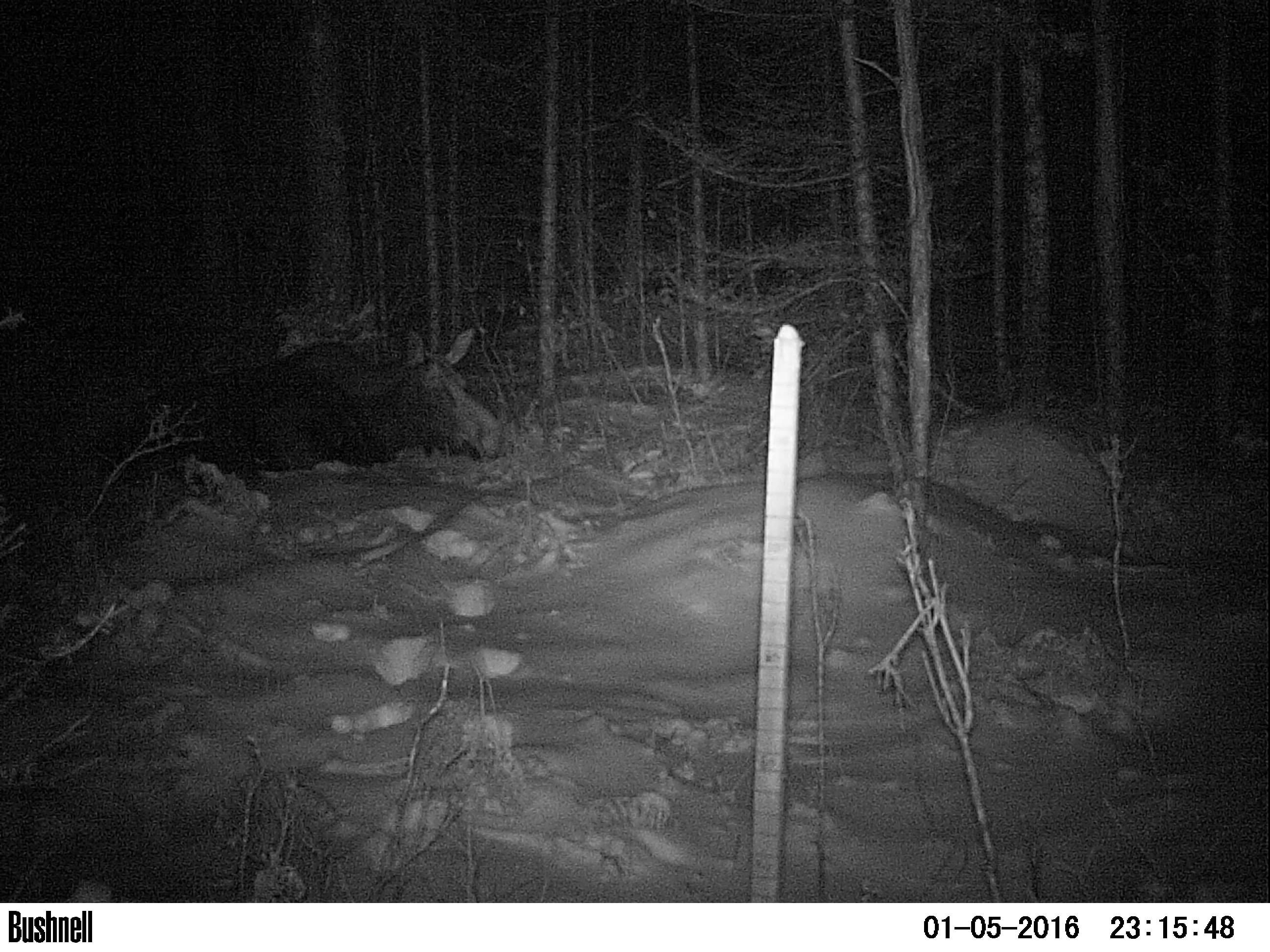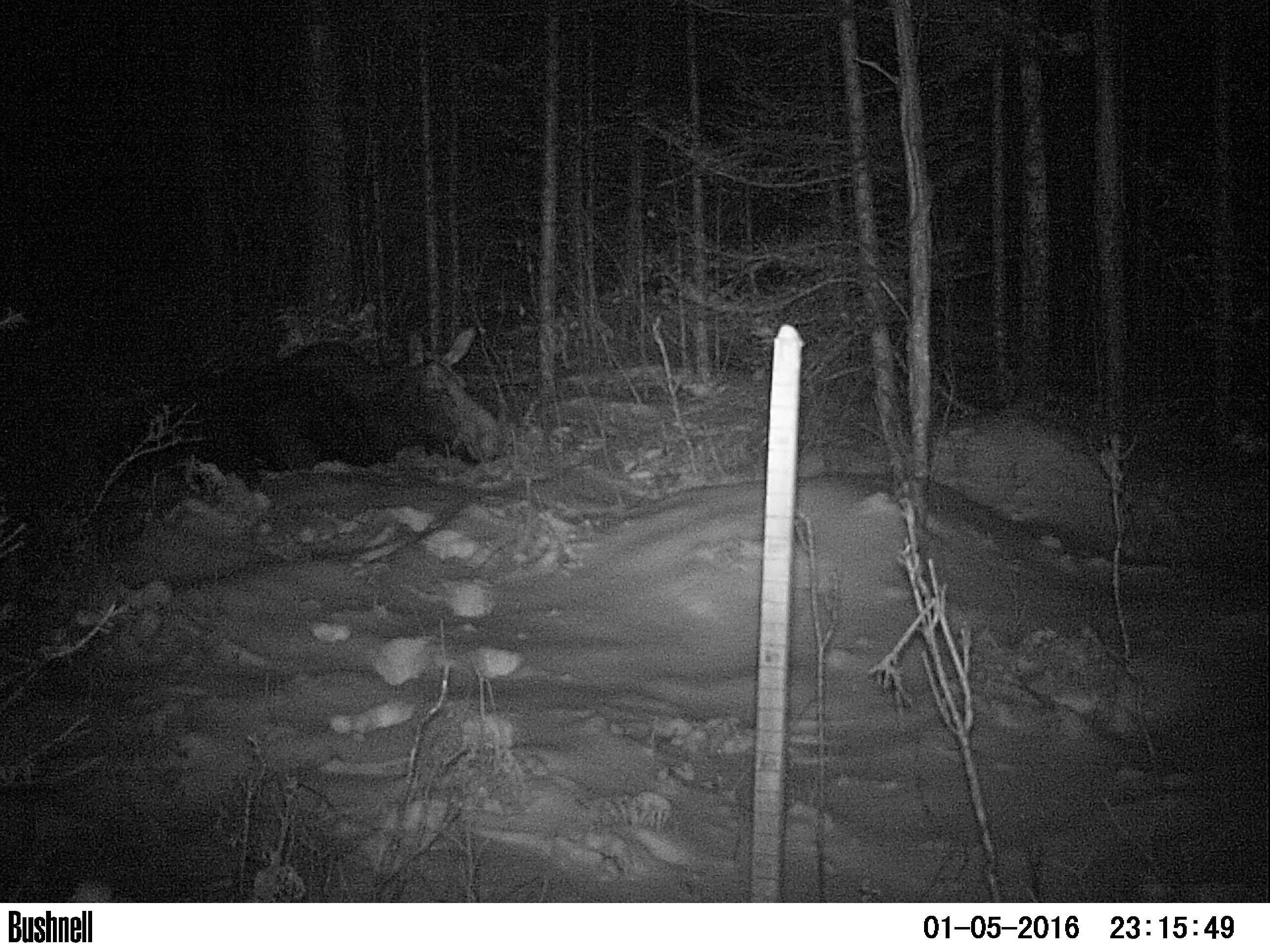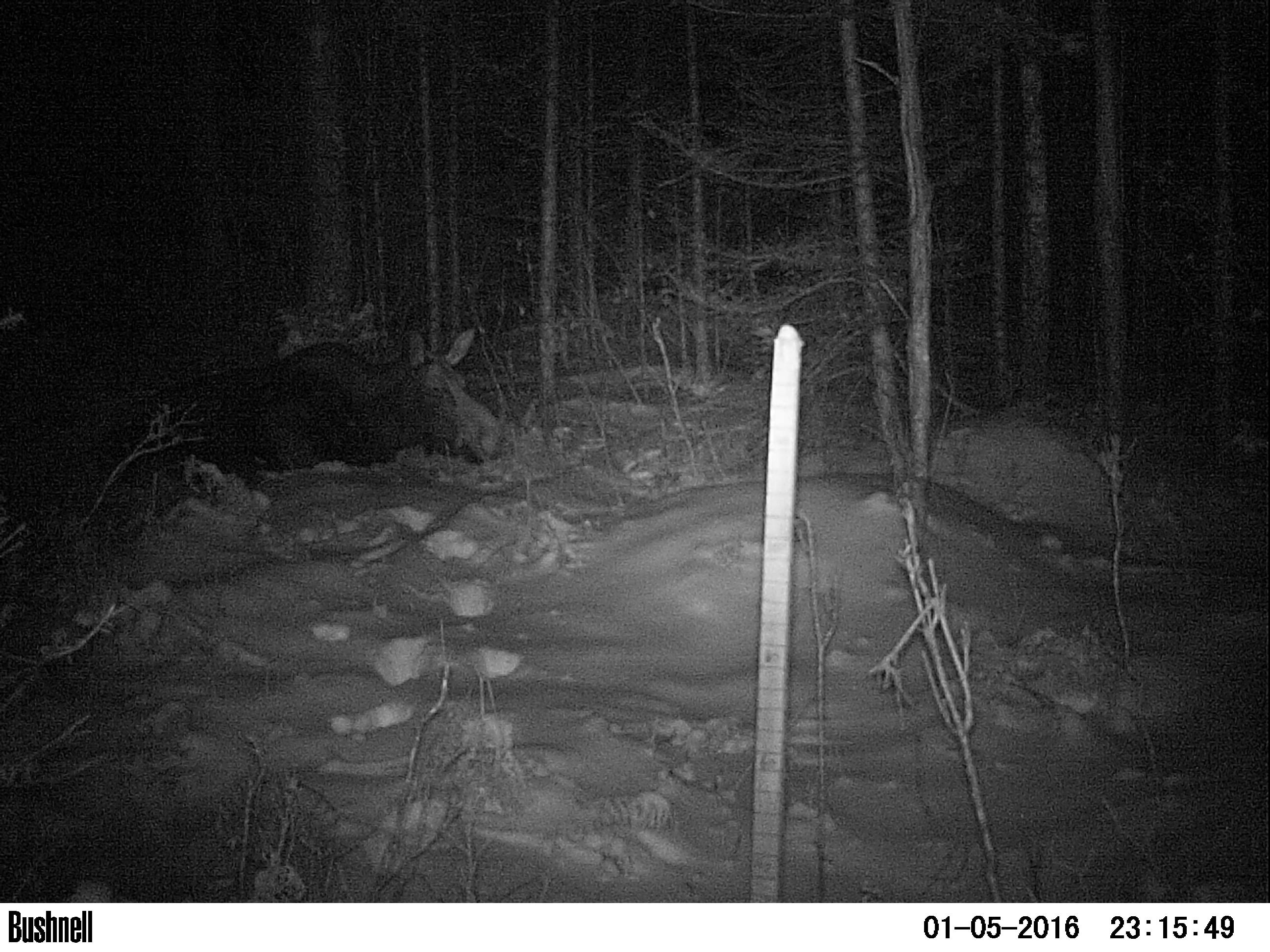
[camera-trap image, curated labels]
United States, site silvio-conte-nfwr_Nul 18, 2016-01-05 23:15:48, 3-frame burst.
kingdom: Animalia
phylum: Chordata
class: Mammalia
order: Artiodactyla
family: Cervidae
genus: Alces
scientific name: Alces alces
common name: moose